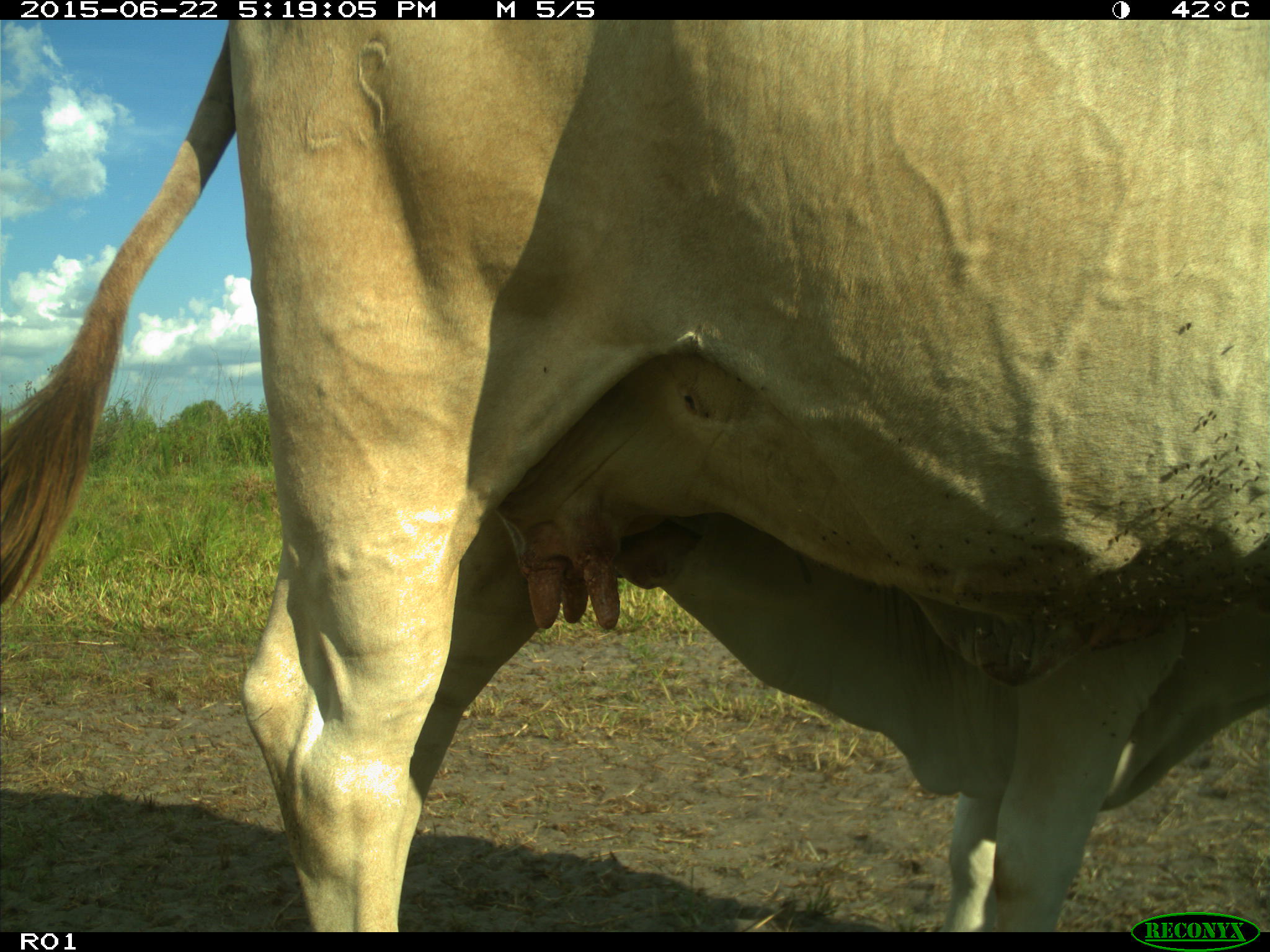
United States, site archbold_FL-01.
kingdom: Animalia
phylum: Chordata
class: Mammalia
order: Artiodactyla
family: Bovidae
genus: Bos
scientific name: Bos taurus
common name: domestic cow